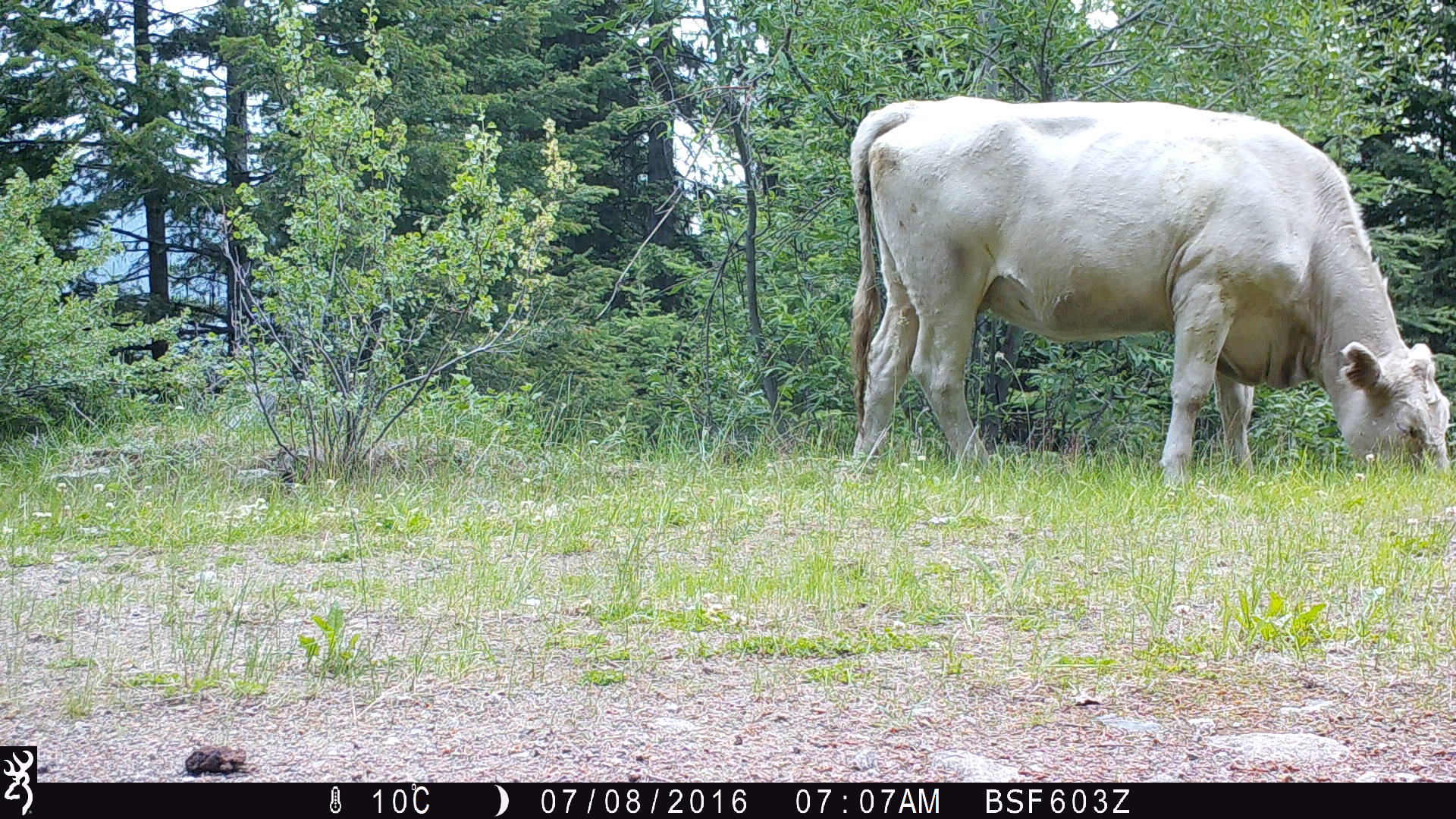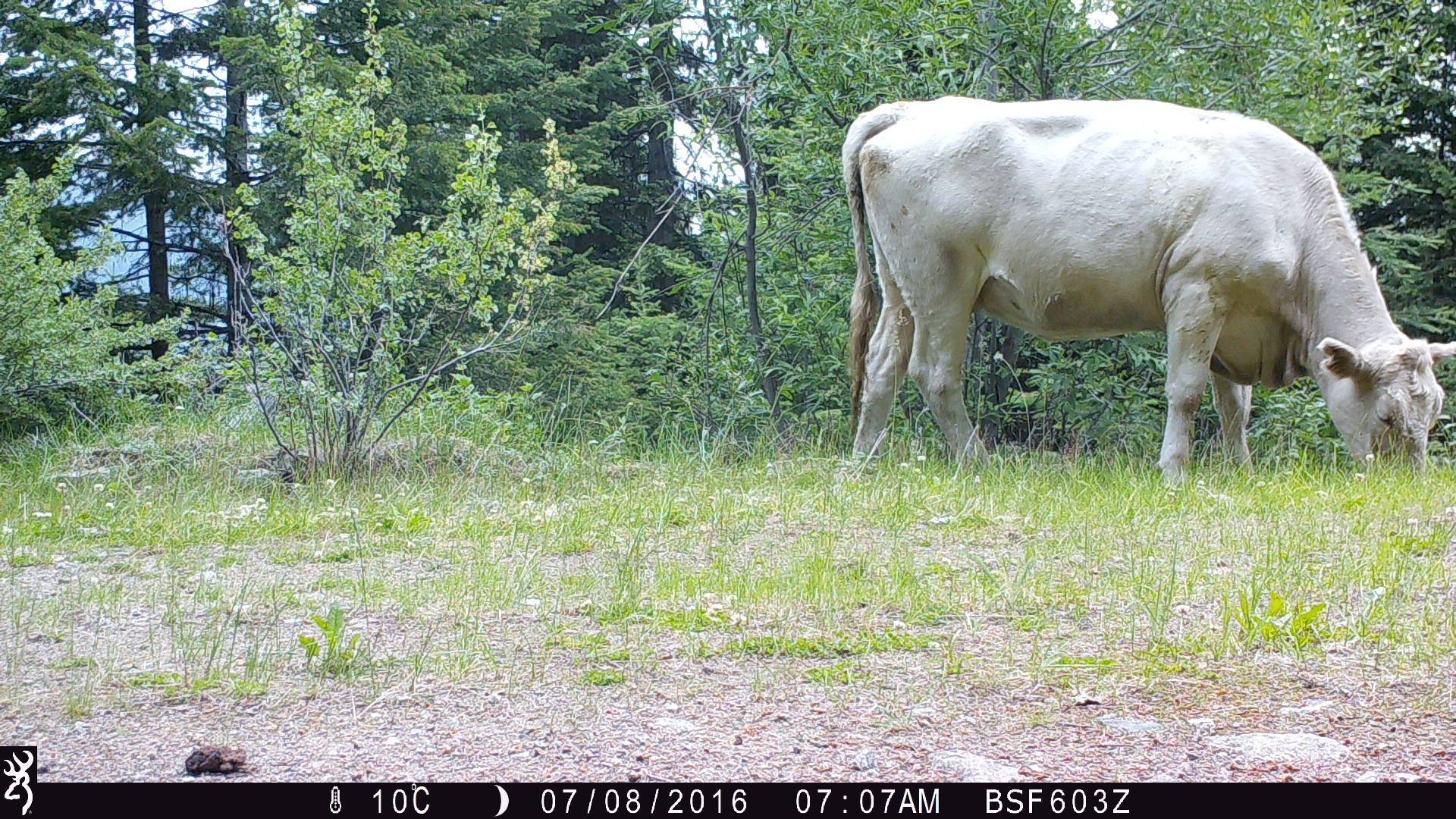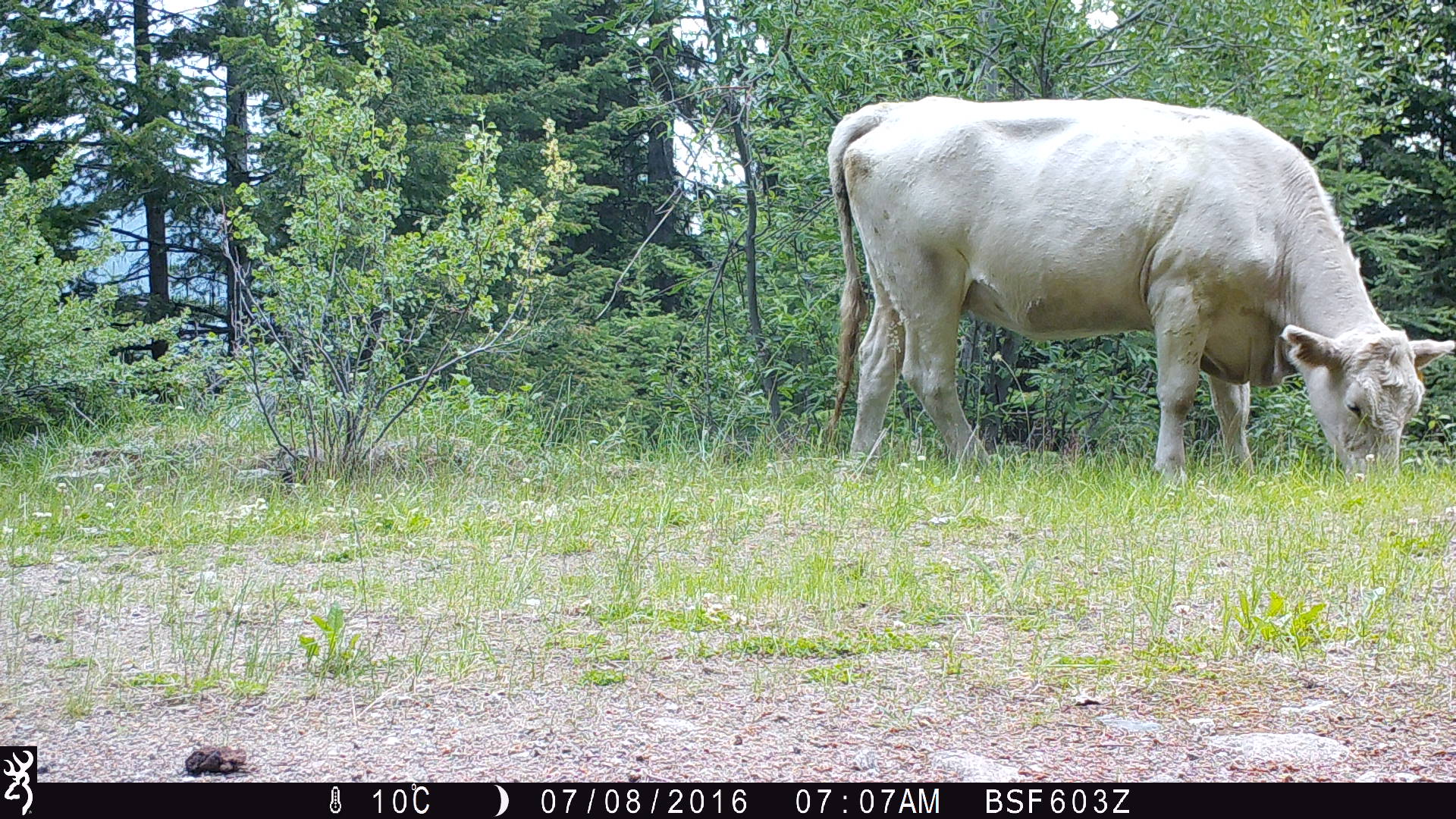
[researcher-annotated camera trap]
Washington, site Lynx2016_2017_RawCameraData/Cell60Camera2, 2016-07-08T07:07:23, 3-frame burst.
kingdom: Animalia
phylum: Chordata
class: Mammalia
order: Artiodactyla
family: Bovidae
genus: Bos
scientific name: Bos taurus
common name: domestic cattle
Domestic cattle (Bos taurus). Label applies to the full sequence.